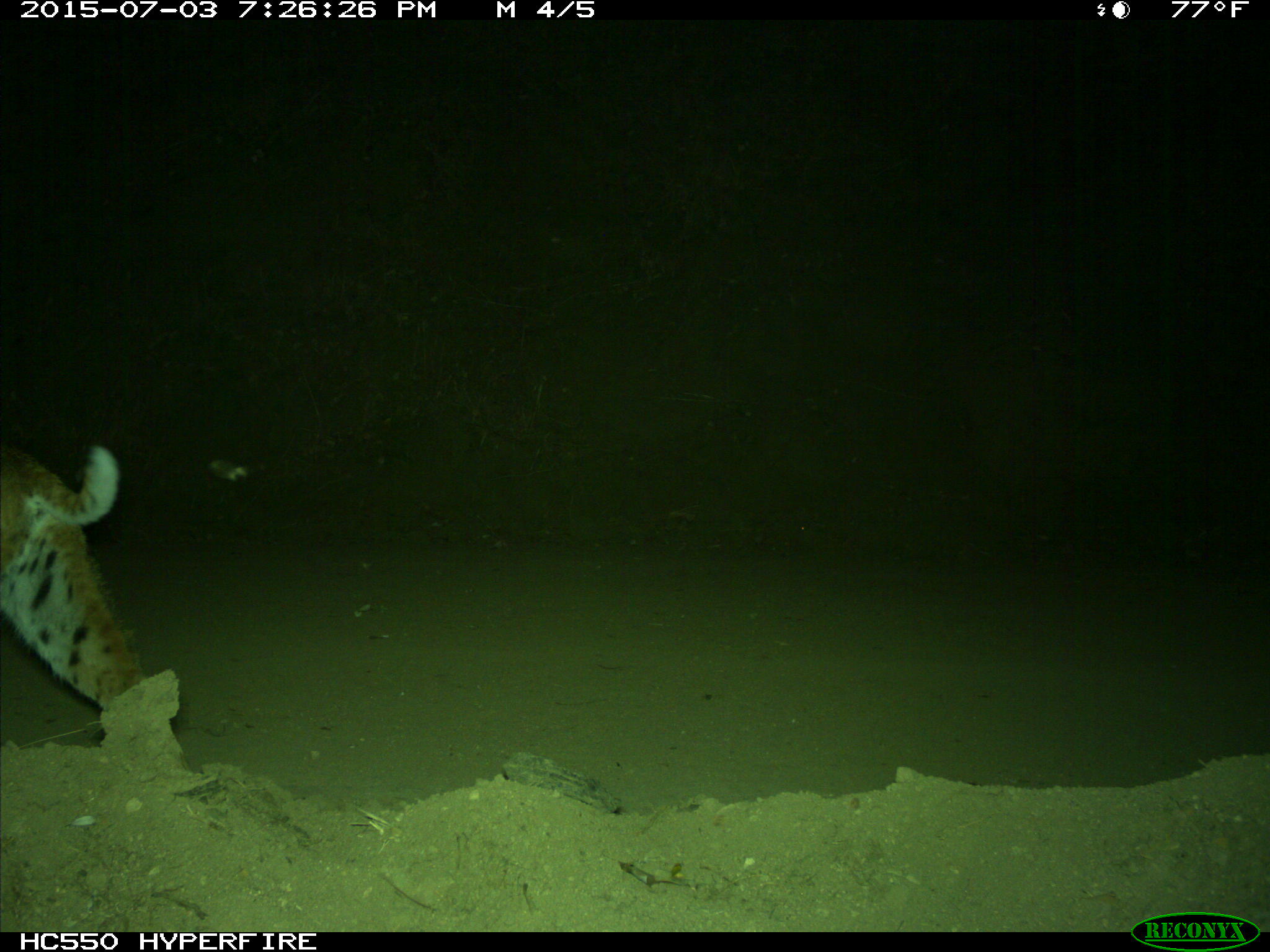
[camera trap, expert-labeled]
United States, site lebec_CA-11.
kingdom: Animalia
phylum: Chordata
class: Mammalia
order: Carnivora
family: Felidae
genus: Lynx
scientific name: Lynx rufus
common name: bobcat